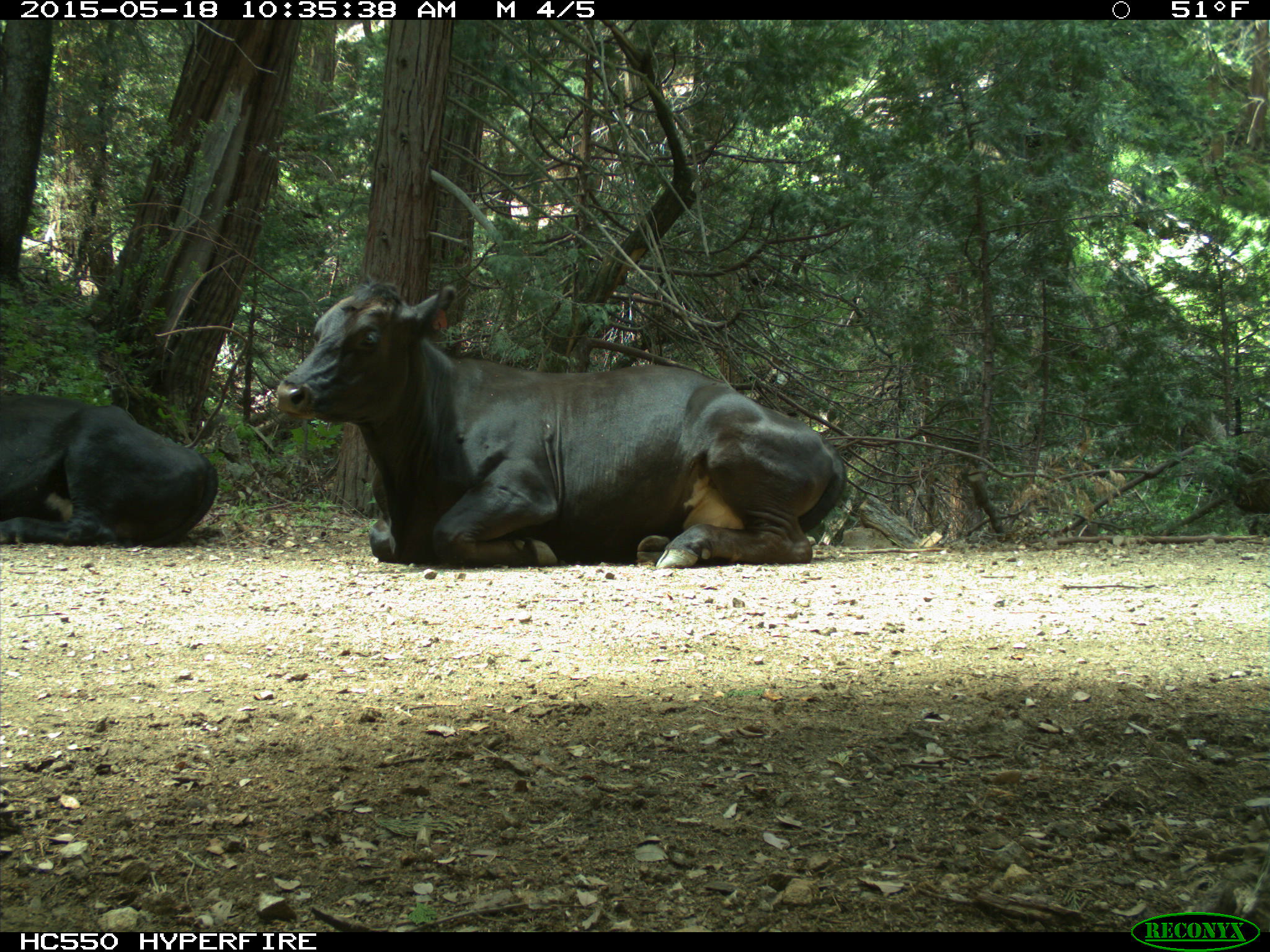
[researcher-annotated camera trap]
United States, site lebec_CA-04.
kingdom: Animalia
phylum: Chordata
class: Mammalia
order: Artiodactyla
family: Bovidae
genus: Bos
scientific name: Bos taurus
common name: domestic cow